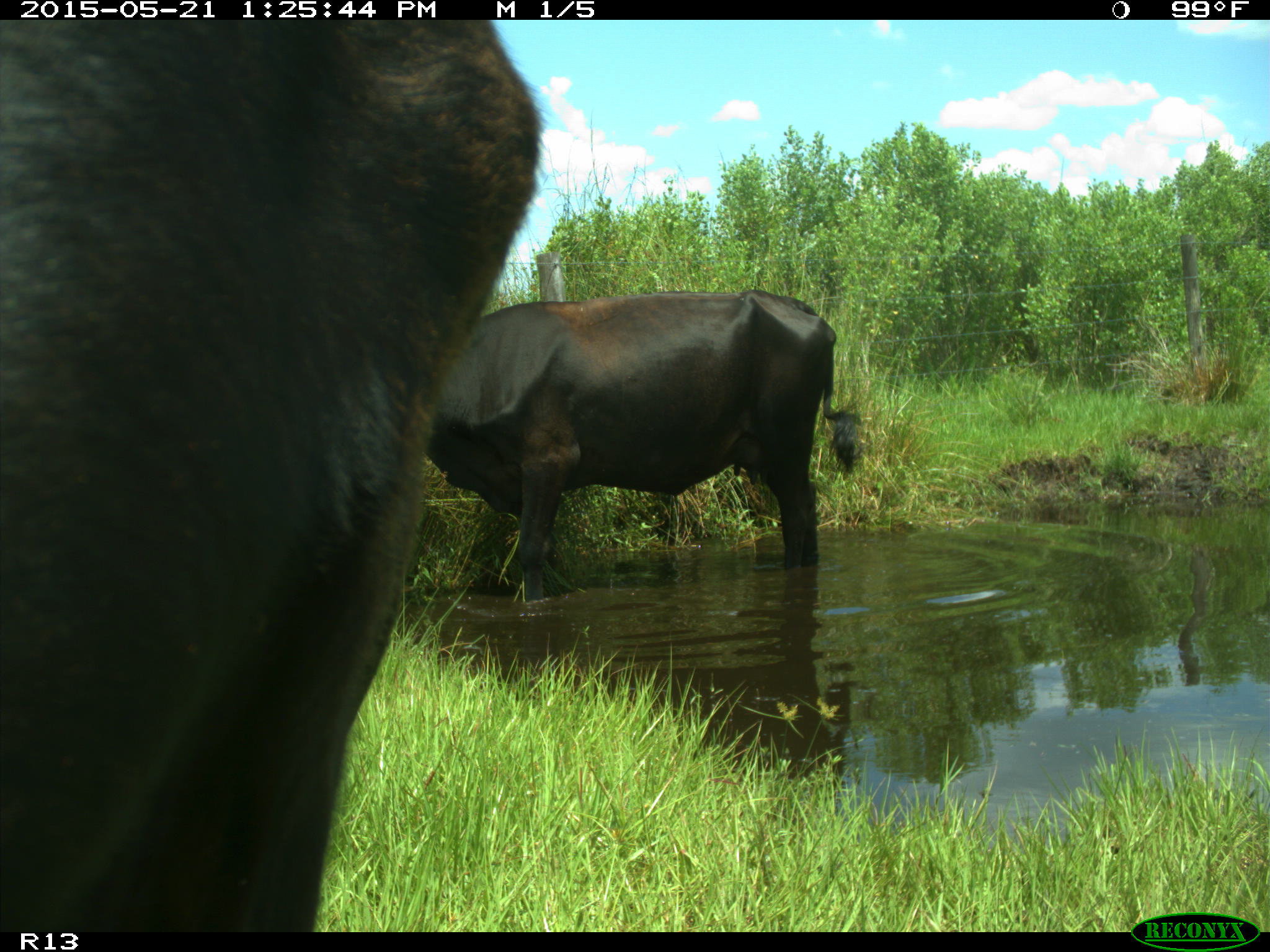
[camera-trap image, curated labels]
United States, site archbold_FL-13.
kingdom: Animalia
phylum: Chordata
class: Mammalia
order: Artiodactyla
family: Bovidae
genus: Bos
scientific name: Bos taurus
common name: domestic cow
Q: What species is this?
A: Bos taurus (domestic cow).